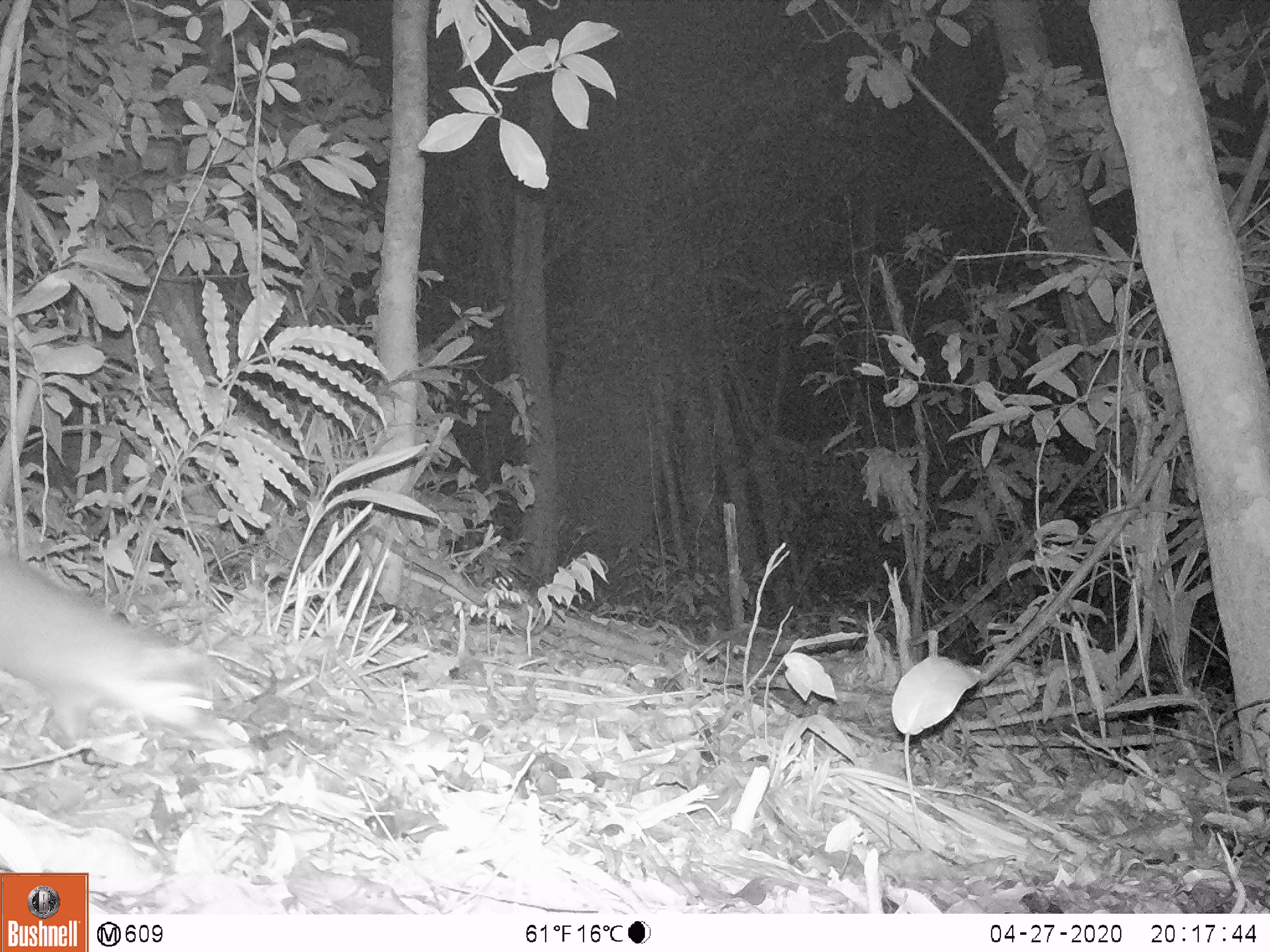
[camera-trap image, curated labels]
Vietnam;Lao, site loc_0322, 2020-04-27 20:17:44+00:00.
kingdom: Animalia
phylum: Chordata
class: Mammalia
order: Carnivora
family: Mustelidae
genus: Melogale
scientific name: Melogale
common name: ferret badger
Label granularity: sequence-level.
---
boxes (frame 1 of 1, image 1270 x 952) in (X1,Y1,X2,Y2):
ferret badger: (0,550,221,742)